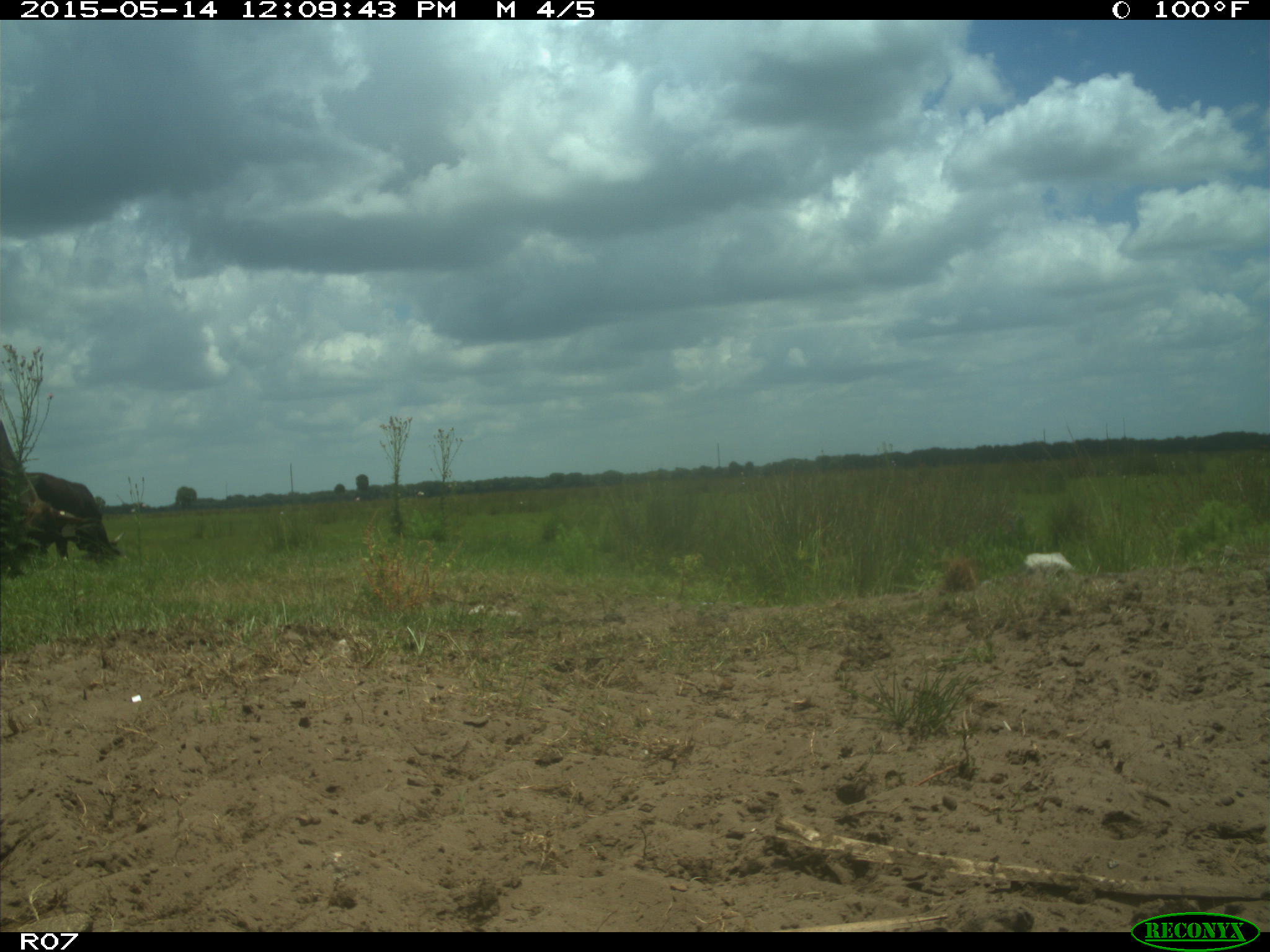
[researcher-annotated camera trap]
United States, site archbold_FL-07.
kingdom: Animalia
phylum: Chordata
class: Mammalia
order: Artiodactyla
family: Bovidae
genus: Bos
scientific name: Bos taurus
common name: domestic cow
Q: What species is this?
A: Bos taurus (domestic cow).